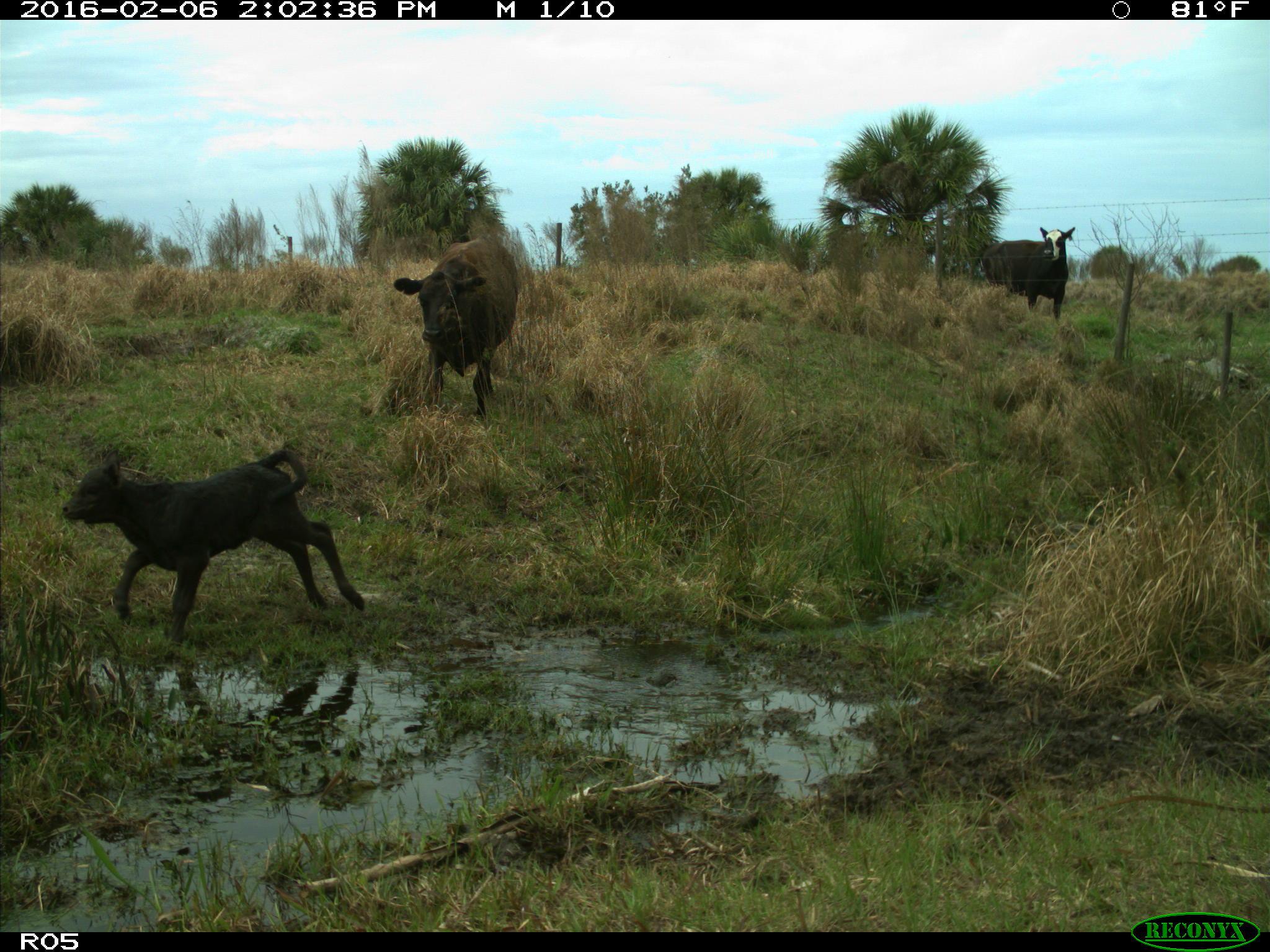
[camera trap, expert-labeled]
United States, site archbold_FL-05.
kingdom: Animalia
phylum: Chordata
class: Mammalia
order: Artiodactyla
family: Bovidae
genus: Bos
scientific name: Bos taurus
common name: domestic cow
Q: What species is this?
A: Bos taurus (domestic cow).